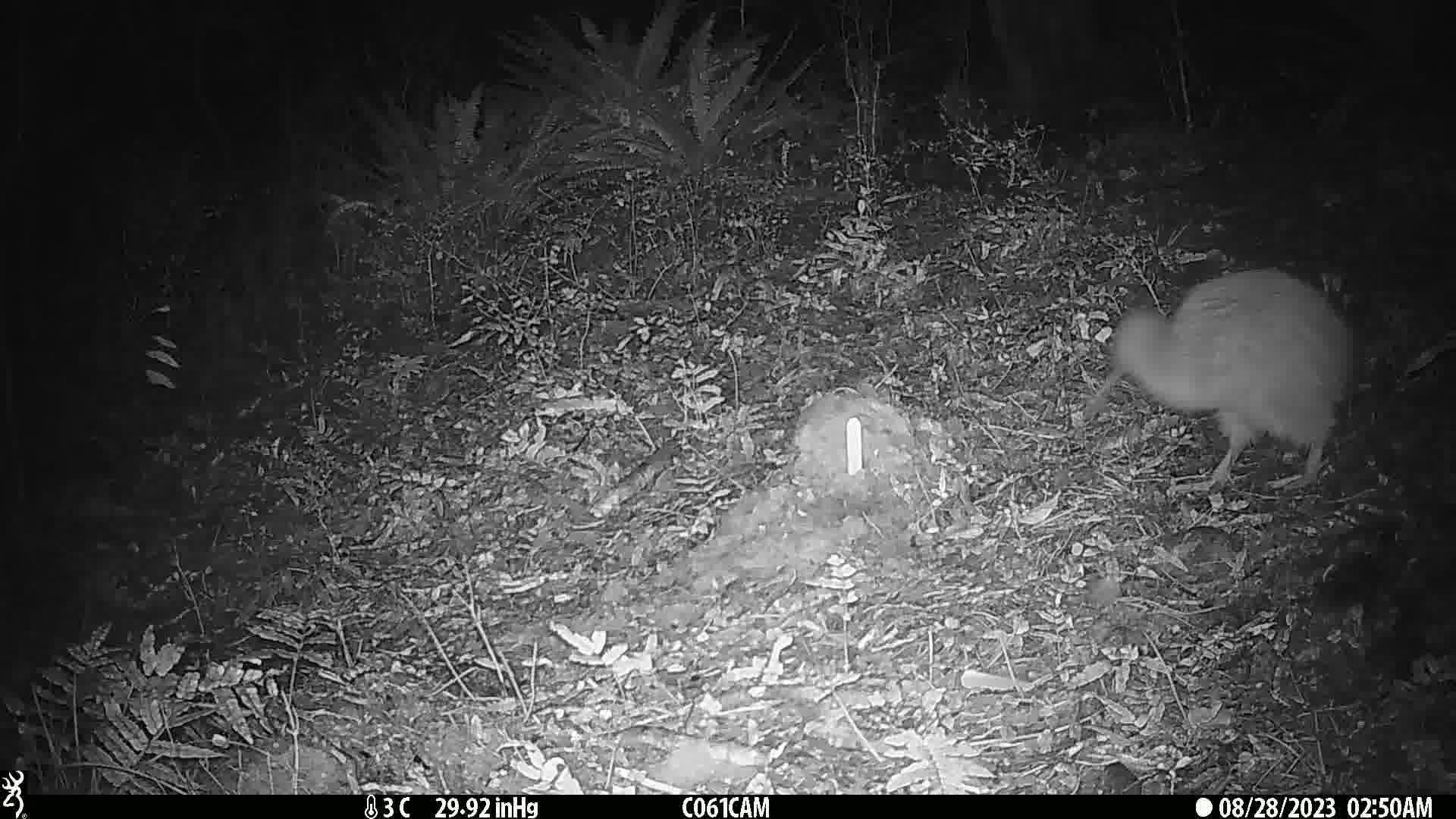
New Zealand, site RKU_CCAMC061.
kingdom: Animalia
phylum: Chordata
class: Aves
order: Apterygiformes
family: Apterygidae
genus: Apteryx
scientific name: Apteryx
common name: kiwi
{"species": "kiwi (Apteryx)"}